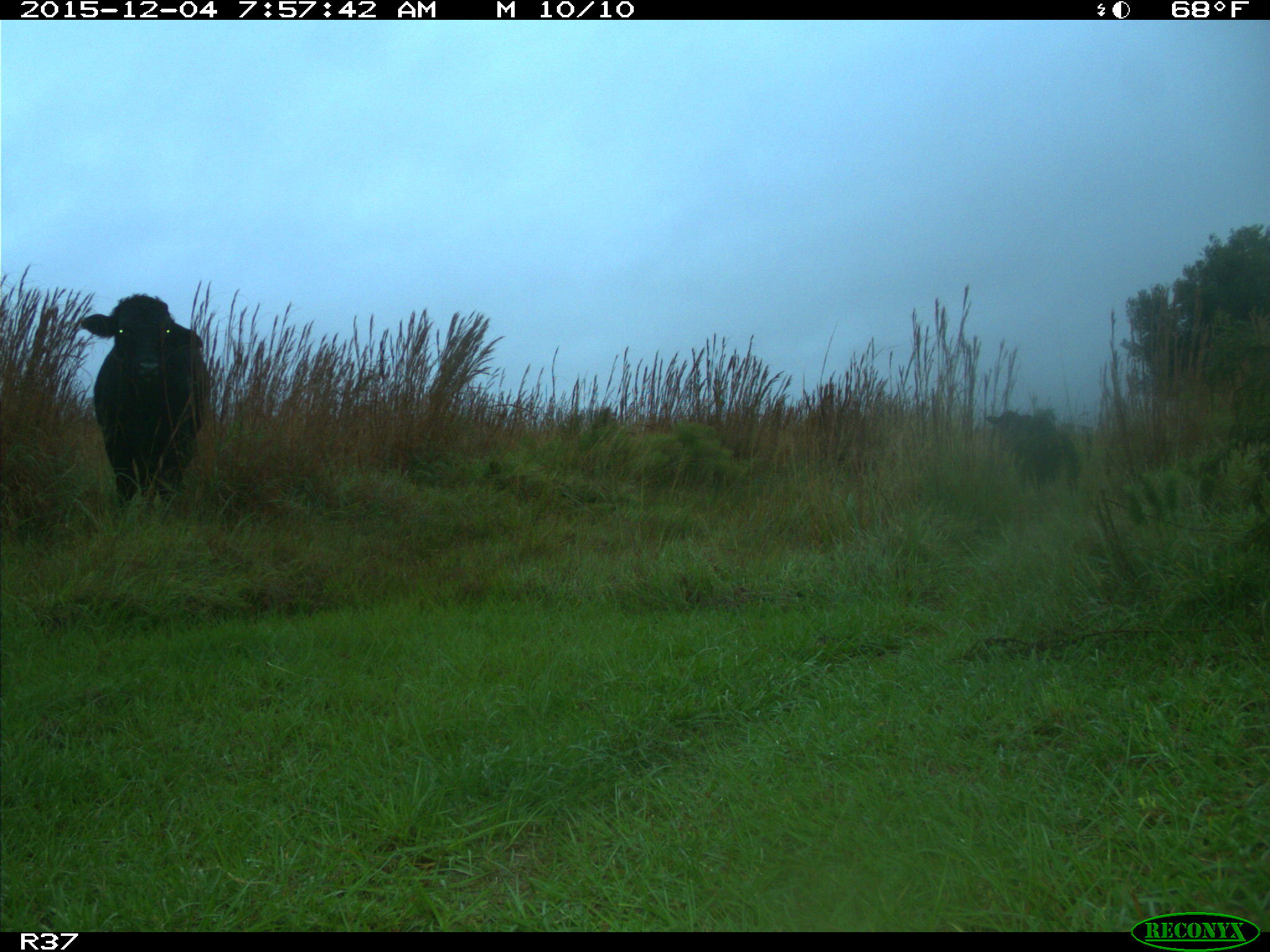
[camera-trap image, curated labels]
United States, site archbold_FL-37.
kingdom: Animalia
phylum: Chordata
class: Mammalia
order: Artiodactyla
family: Bovidae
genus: Bos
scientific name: Bos taurus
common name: domestic cow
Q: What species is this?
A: Bos taurus (domestic cow).